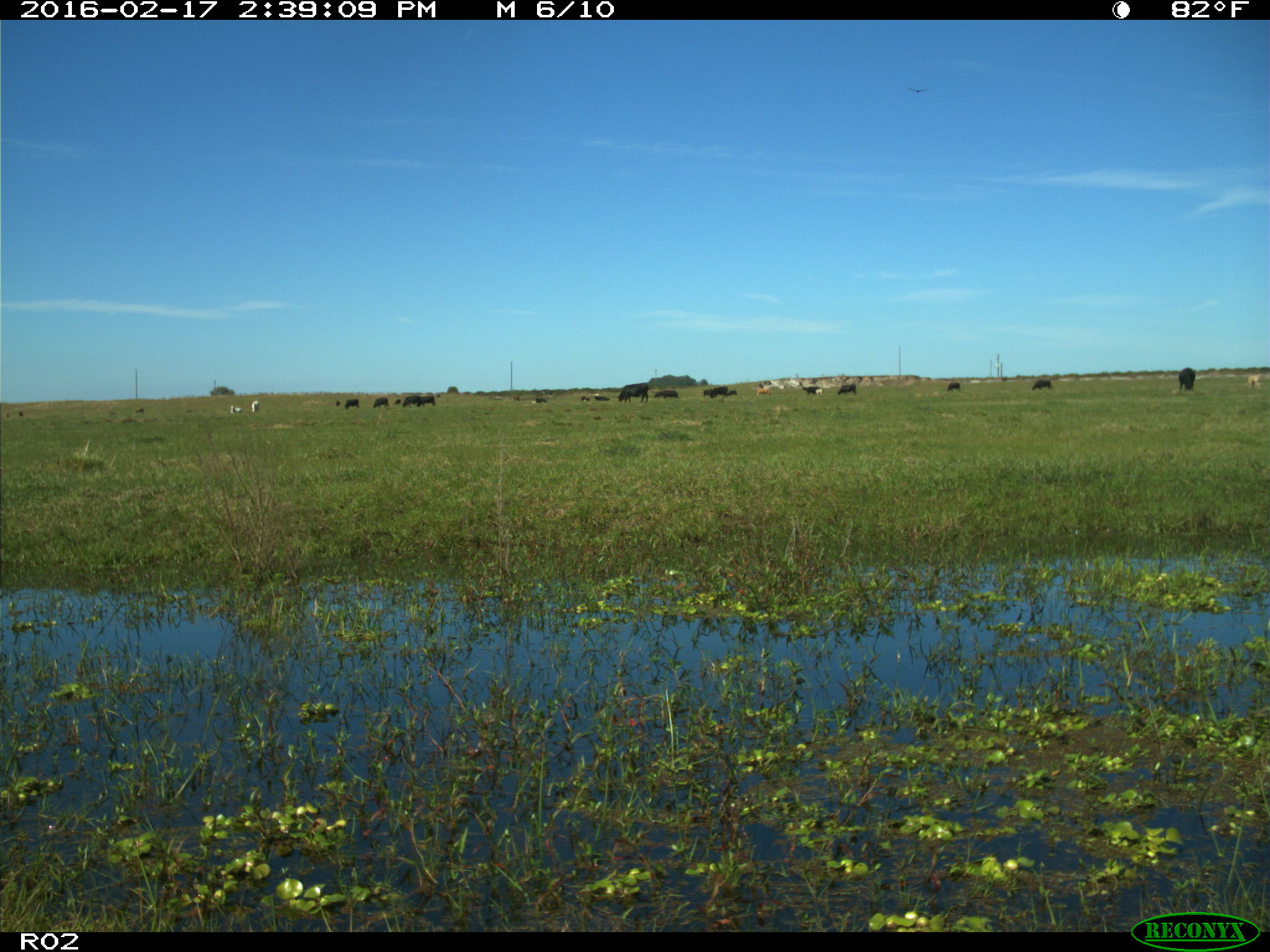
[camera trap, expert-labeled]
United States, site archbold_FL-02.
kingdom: Animalia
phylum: Chordata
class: Mammalia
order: Artiodactyla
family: Bovidae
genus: Bos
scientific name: Bos taurus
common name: domestic cow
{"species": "Bos taurus (domestic cow)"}